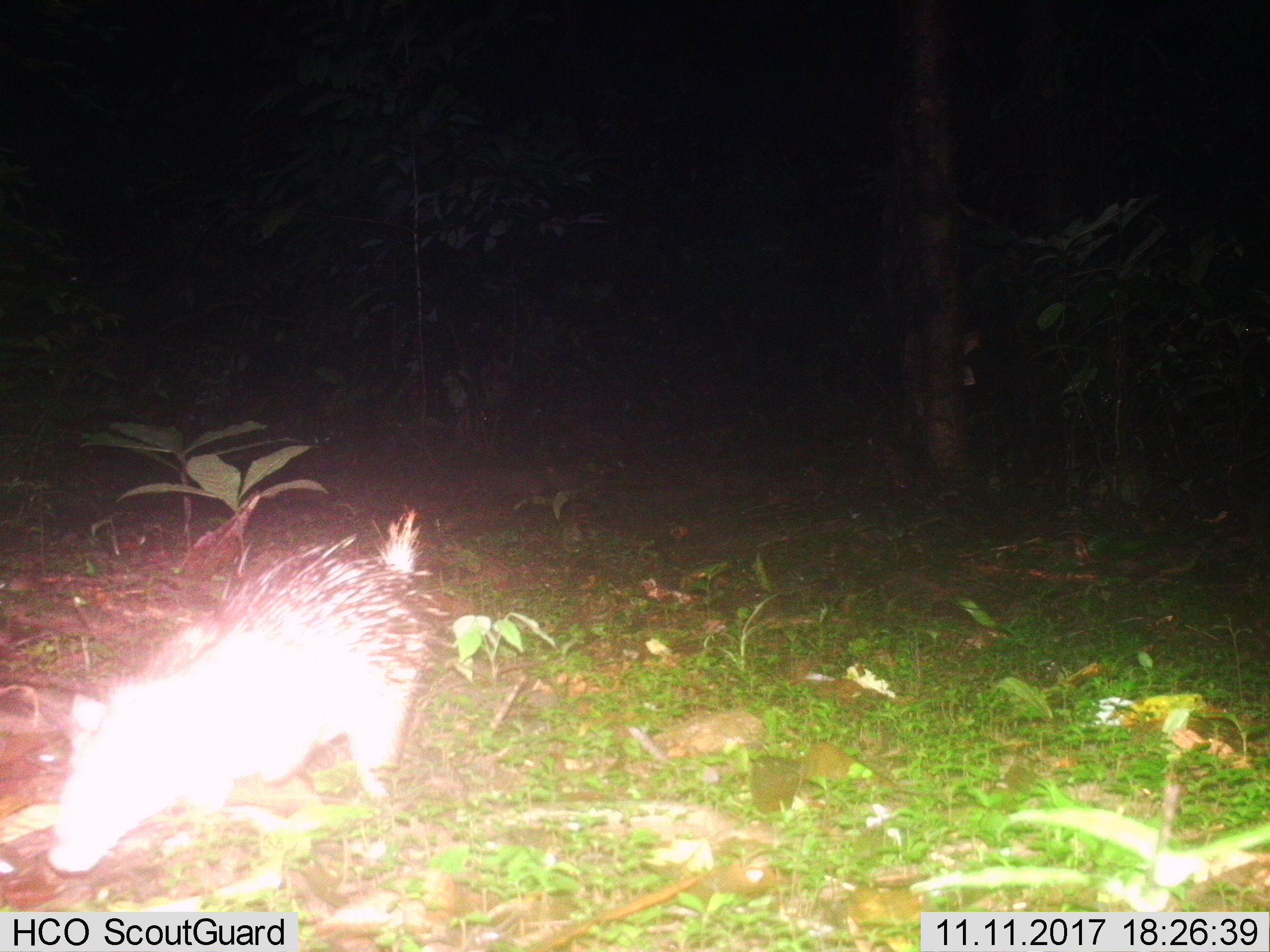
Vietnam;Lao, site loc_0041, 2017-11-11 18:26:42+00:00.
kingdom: Animalia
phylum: Chordata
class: Mammalia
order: Rodentia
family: Hystricidae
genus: Atherurus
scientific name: Atherurus macrourus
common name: asiatic brush-tailed porcupine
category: asiatic brush tailed porcupine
Asiatic brush tailed porcupine (asiatic brush-tailed porcupine) (Atherurus macrourus). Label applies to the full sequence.